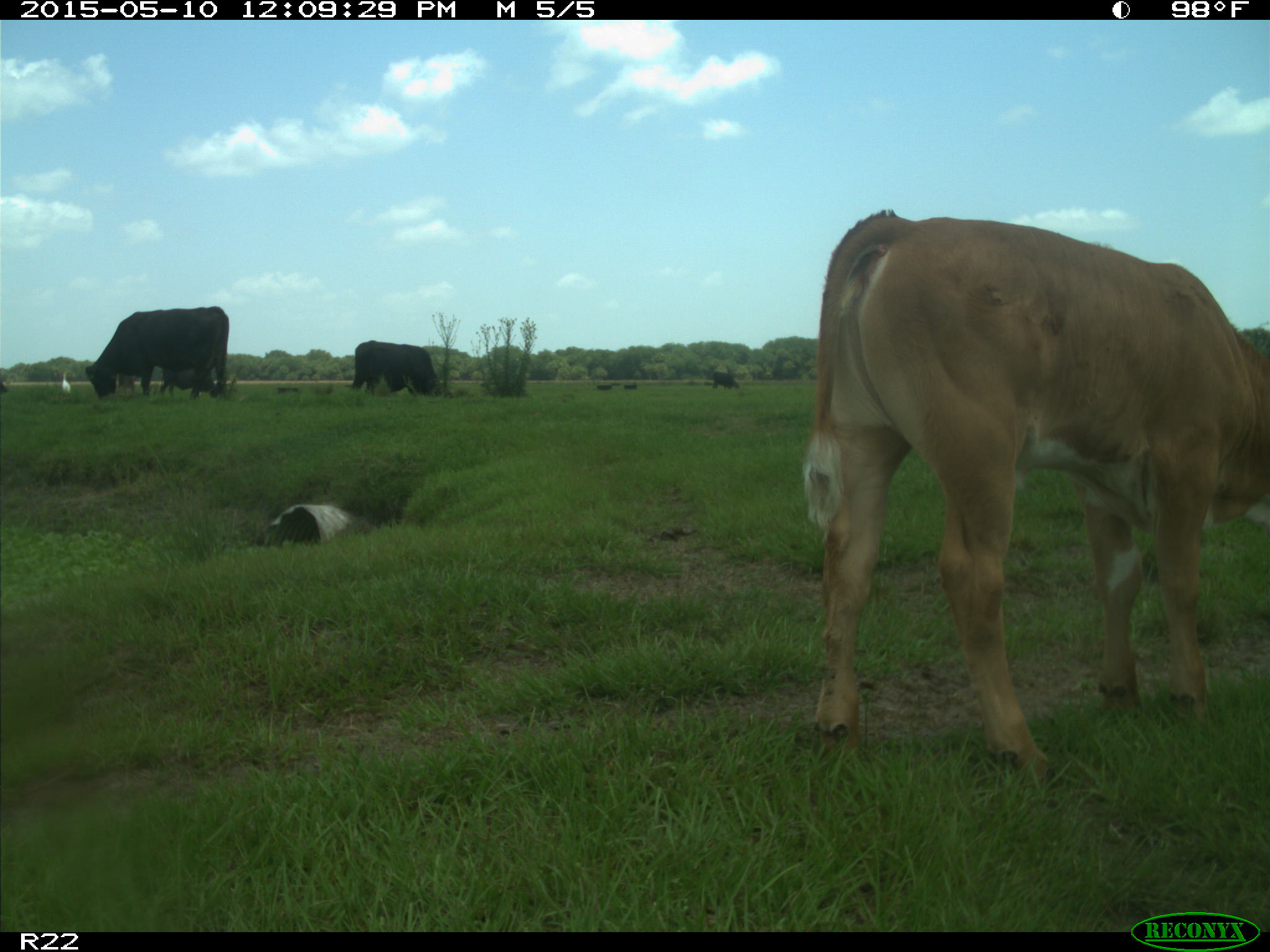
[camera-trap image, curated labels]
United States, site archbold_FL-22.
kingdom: Animalia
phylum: Chordata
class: Mammalia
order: Artiodactyla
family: Bovidae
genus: Bos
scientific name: Bos taurus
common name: domestic cow